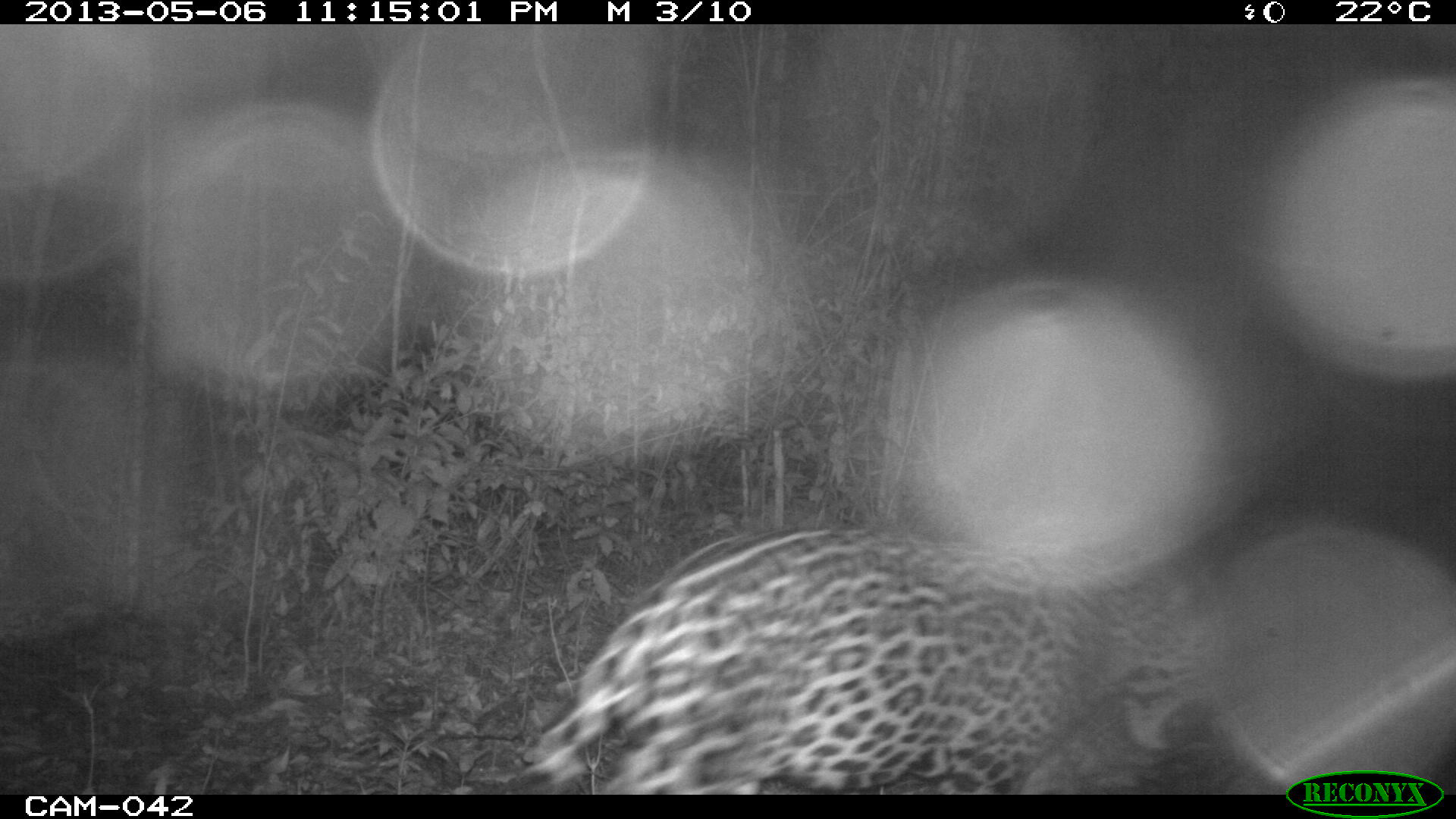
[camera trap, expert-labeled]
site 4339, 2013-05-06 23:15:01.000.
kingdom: Animalia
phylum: Chordata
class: Mammalia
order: Carnivora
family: Felidae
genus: Panthera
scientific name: Panthera onca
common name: jaguar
Panthera onca (jaguar), count 1, sex male.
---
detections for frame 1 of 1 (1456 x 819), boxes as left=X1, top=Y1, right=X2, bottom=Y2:
panthera onca: left=514, top=525, right=1244, bottom=794